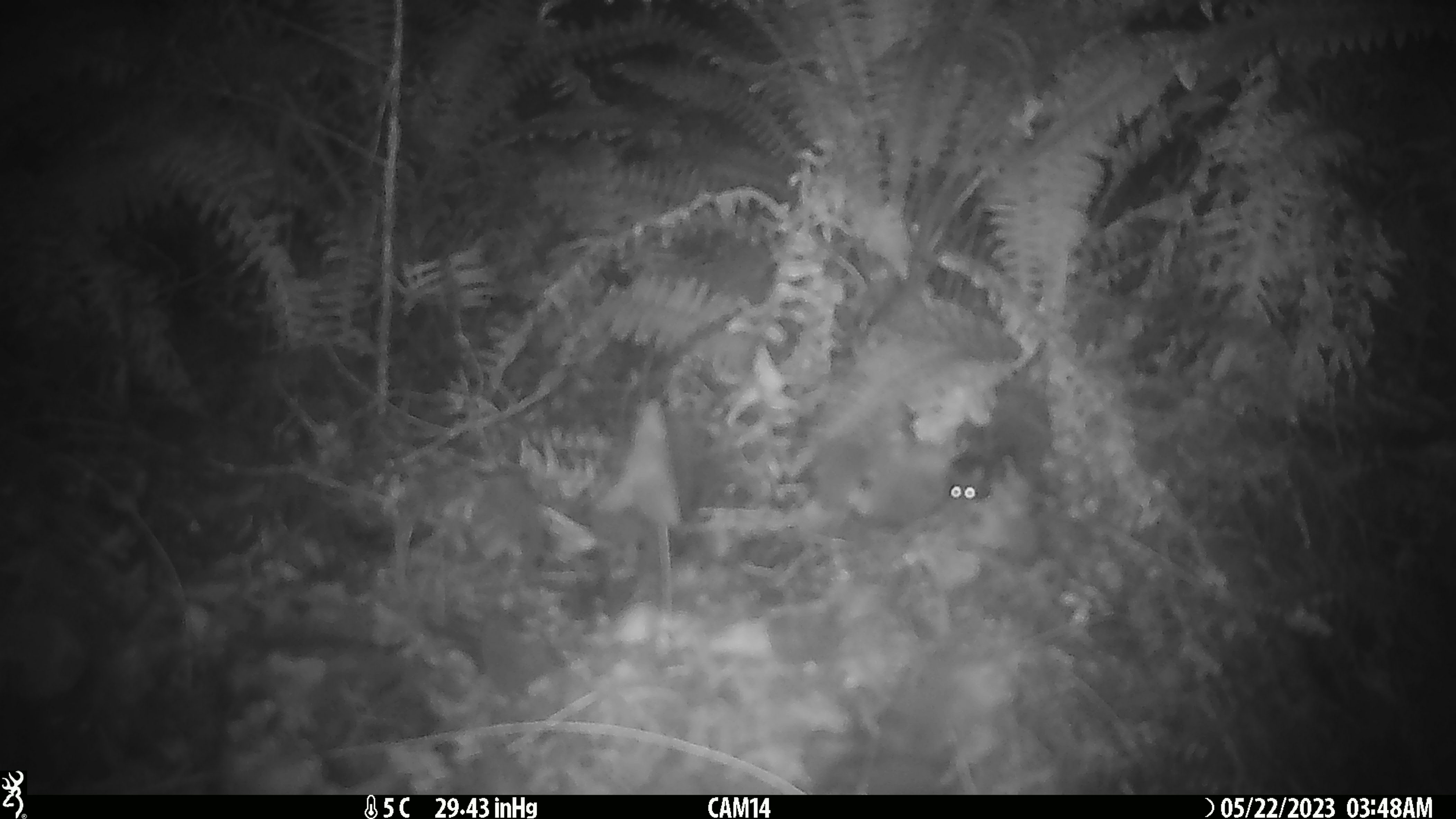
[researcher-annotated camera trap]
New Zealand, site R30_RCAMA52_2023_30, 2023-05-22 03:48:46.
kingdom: Animalia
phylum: Chordata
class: Mammalia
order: Rodentia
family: Muridae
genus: Mus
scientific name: Mus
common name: mouse